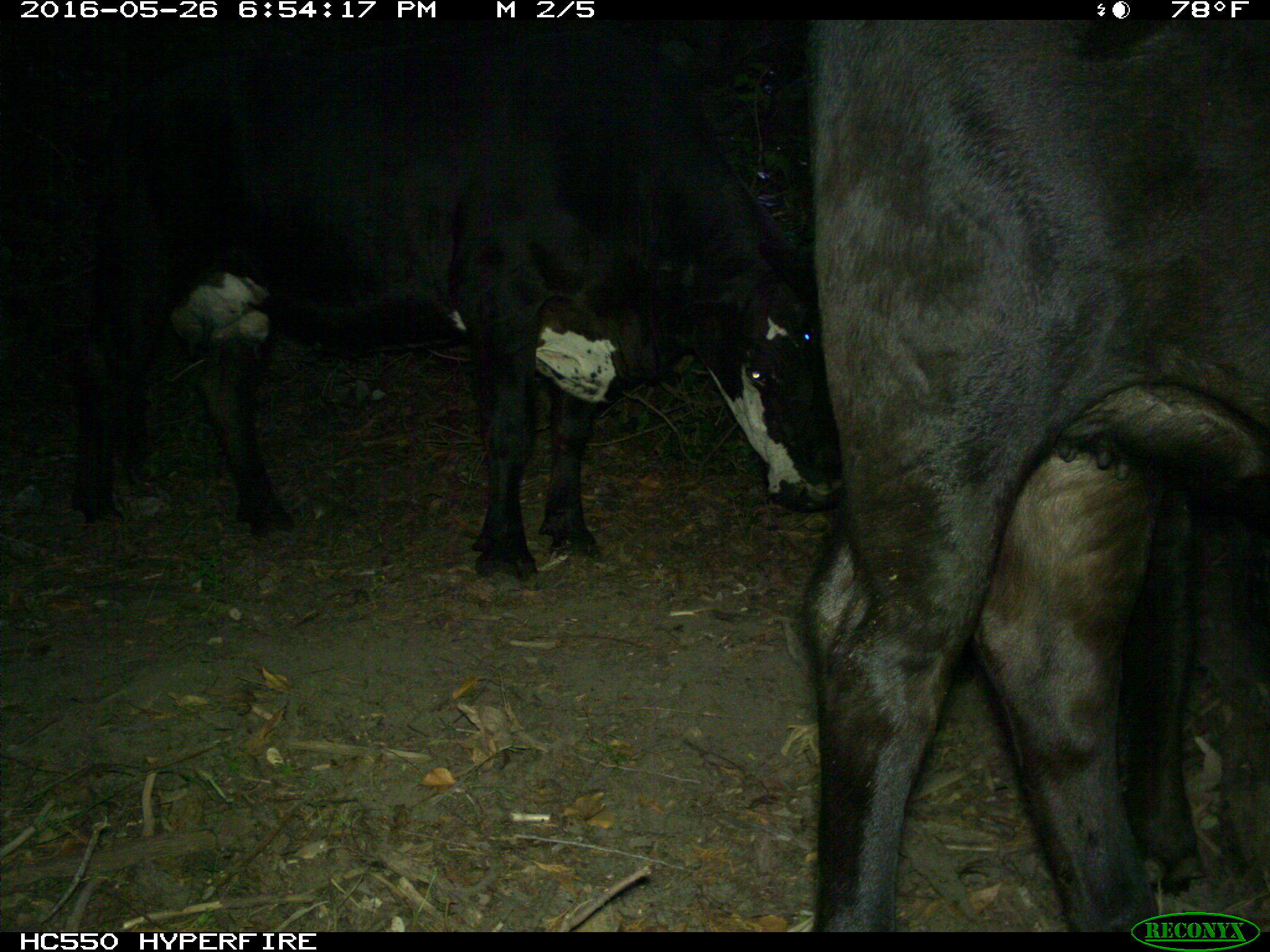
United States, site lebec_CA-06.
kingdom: Animalia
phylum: Chordata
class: Mammalia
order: Artiodactyla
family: Bovidae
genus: Bos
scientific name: Bos taurus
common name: domestic cow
Bos taurus (domestic cow).